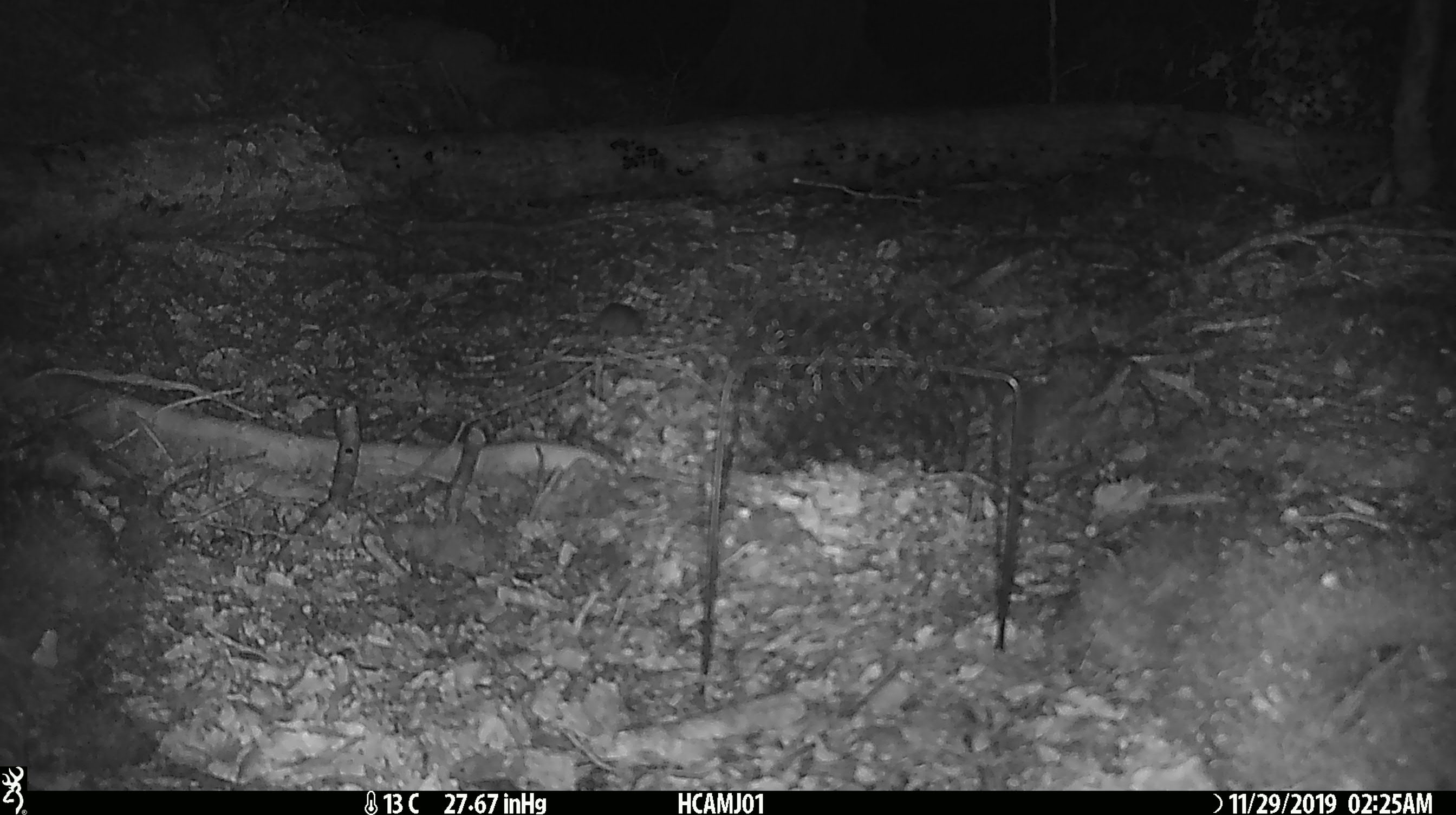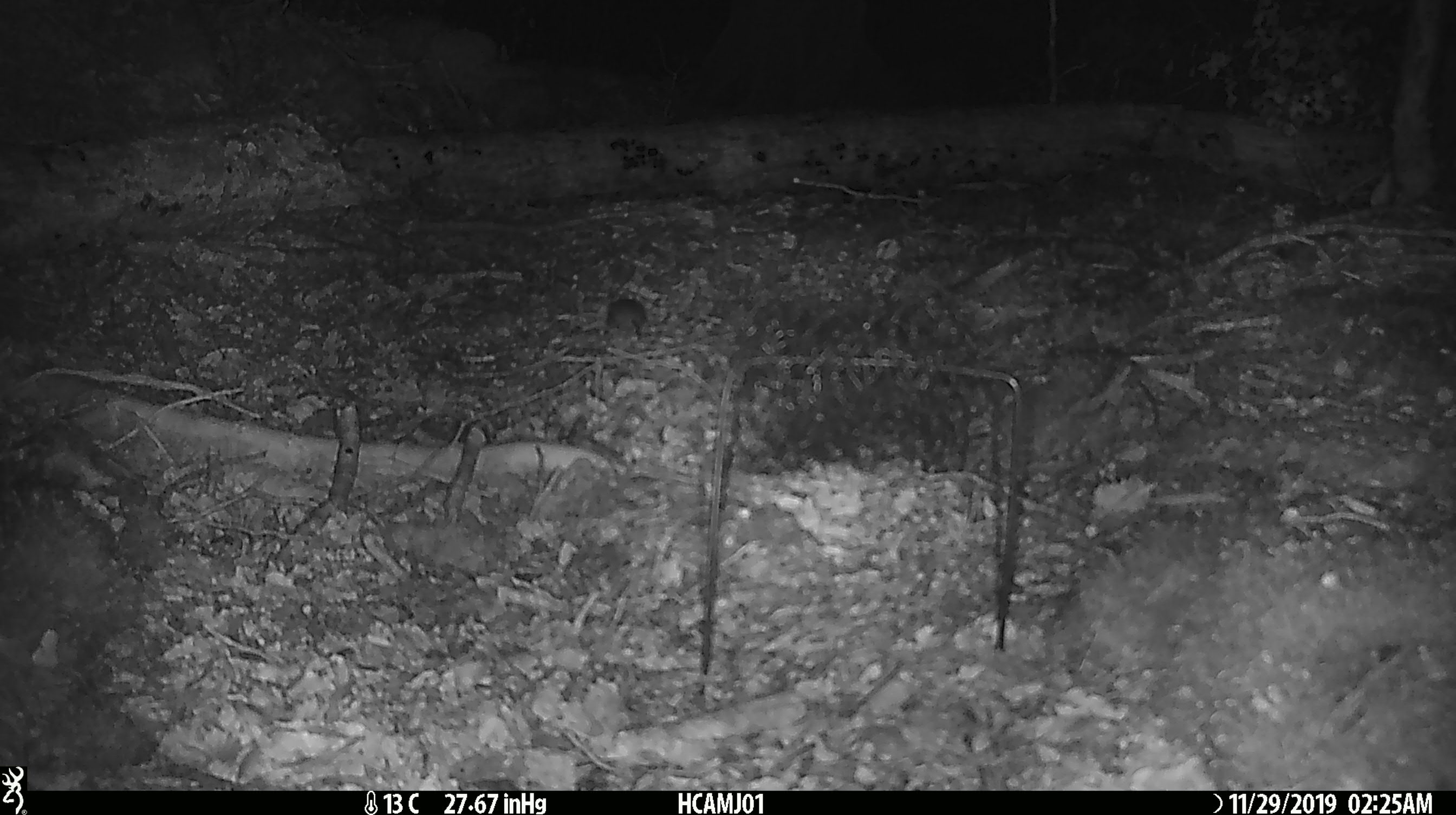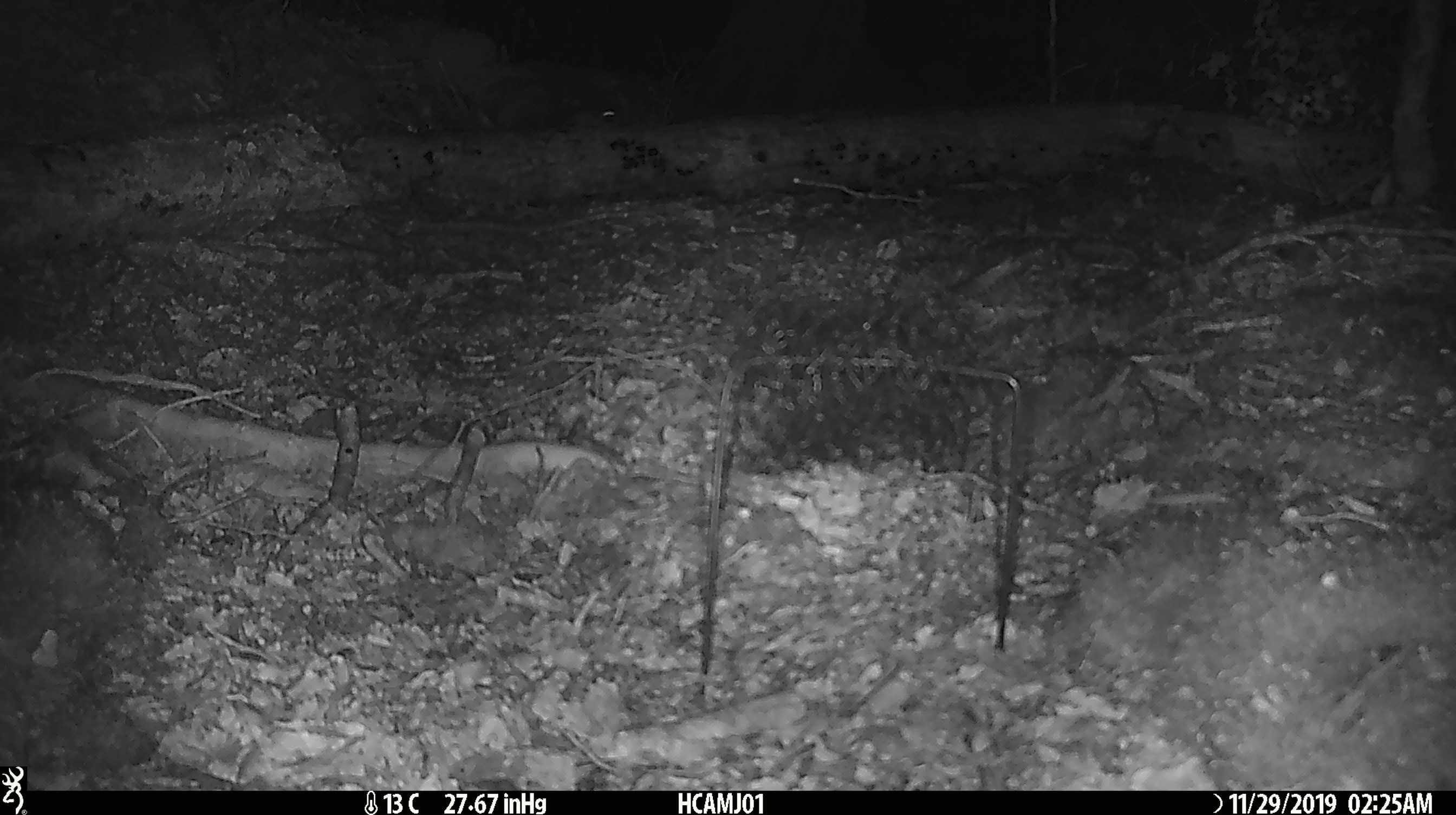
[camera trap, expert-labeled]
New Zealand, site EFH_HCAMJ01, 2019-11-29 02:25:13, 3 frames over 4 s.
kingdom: Animalia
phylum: Chordata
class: Mammalia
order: Rodentia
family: Muridae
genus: Mus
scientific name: Mus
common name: mouse